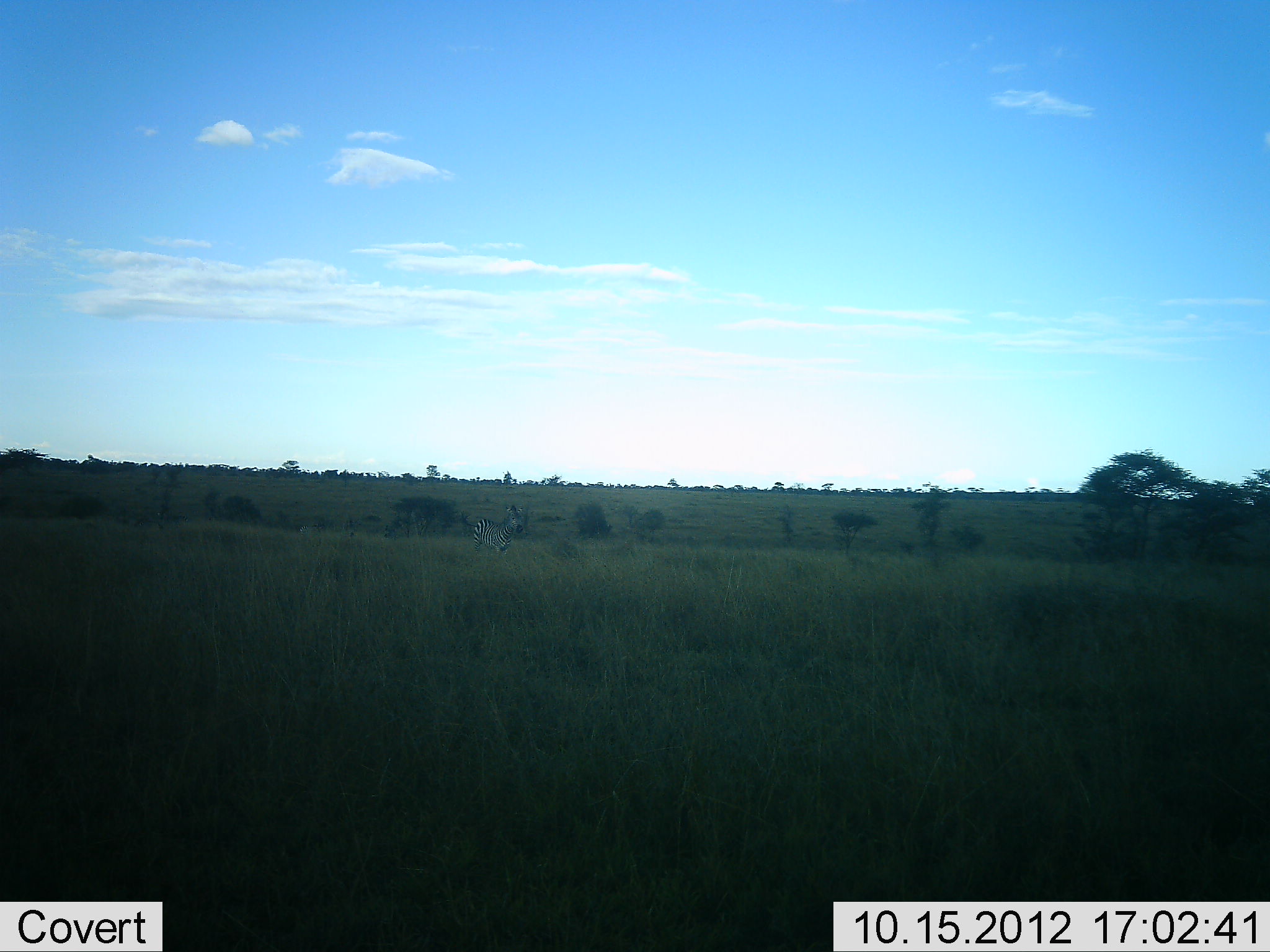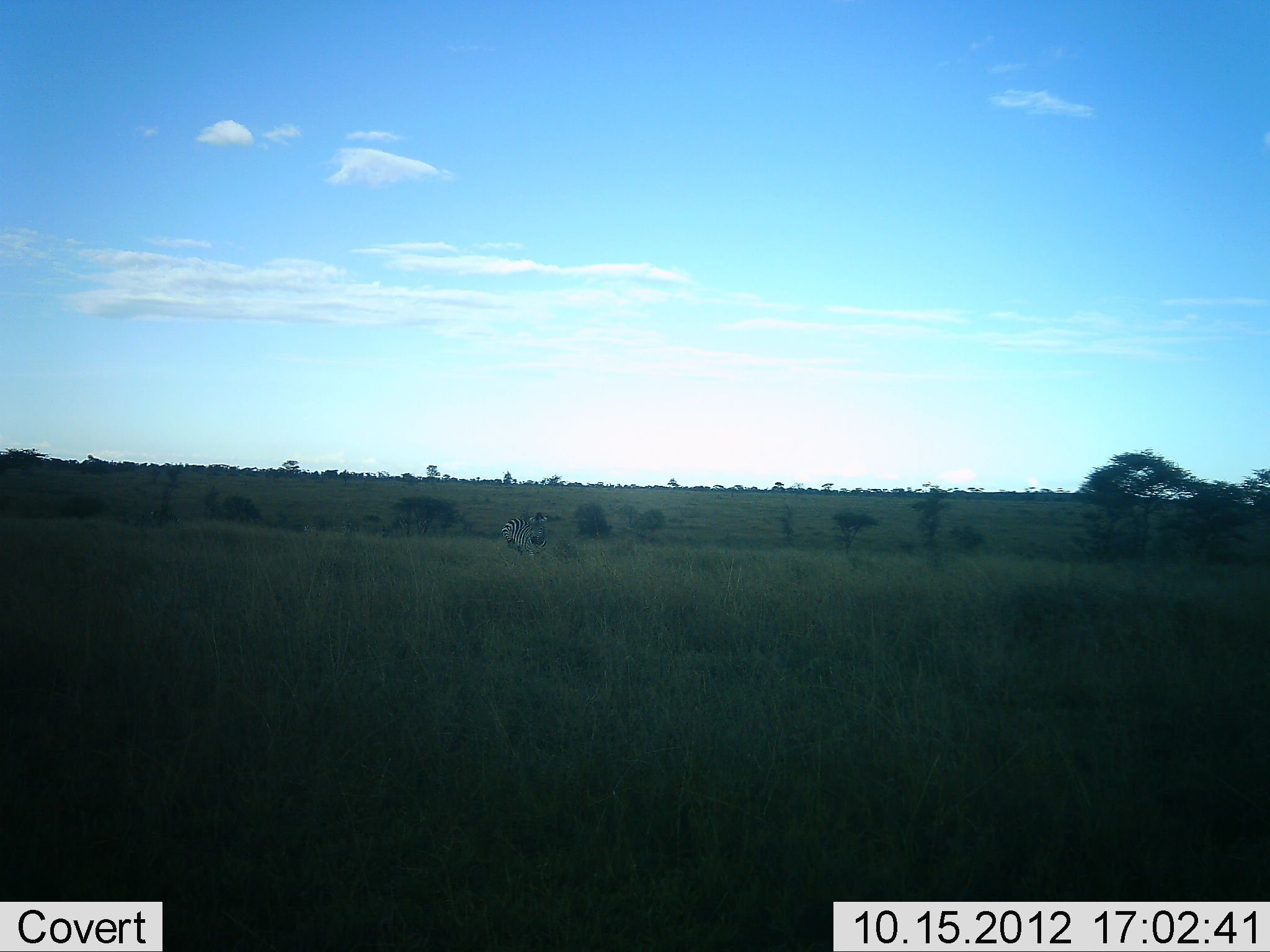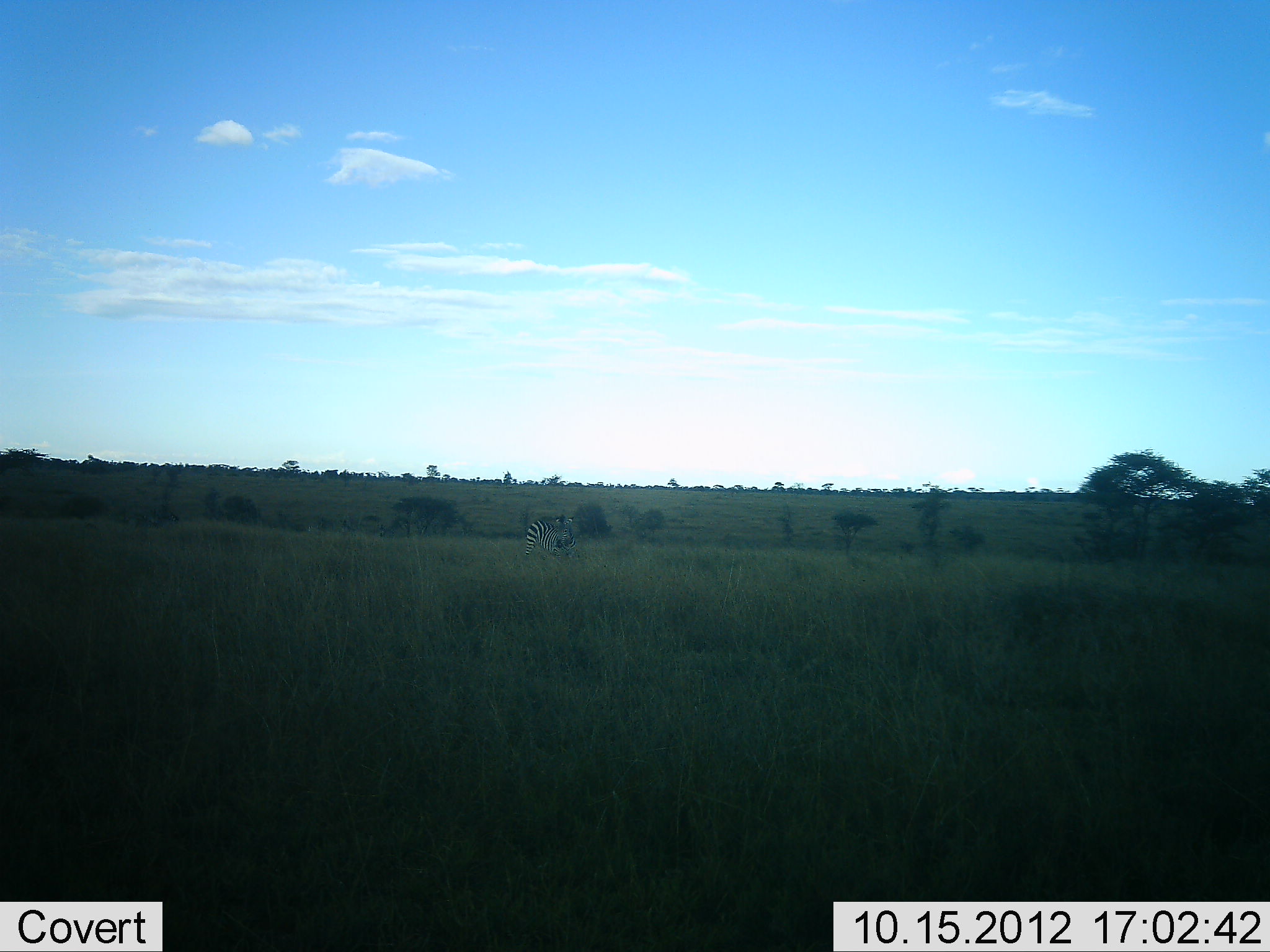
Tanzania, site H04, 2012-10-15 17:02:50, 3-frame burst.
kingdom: Animalia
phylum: Chordata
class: Mammalia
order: Perissodactyla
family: Equidae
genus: Equus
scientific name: Equus quagga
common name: plains zebra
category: zebra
Zebra (plains zebra) (Equus quagga), count 1. Behavior (volunteer vote fractions): standing 10%, resting 0%, moving 90%, interacting 0%. Young present (vote fraction): 0%. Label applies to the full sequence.